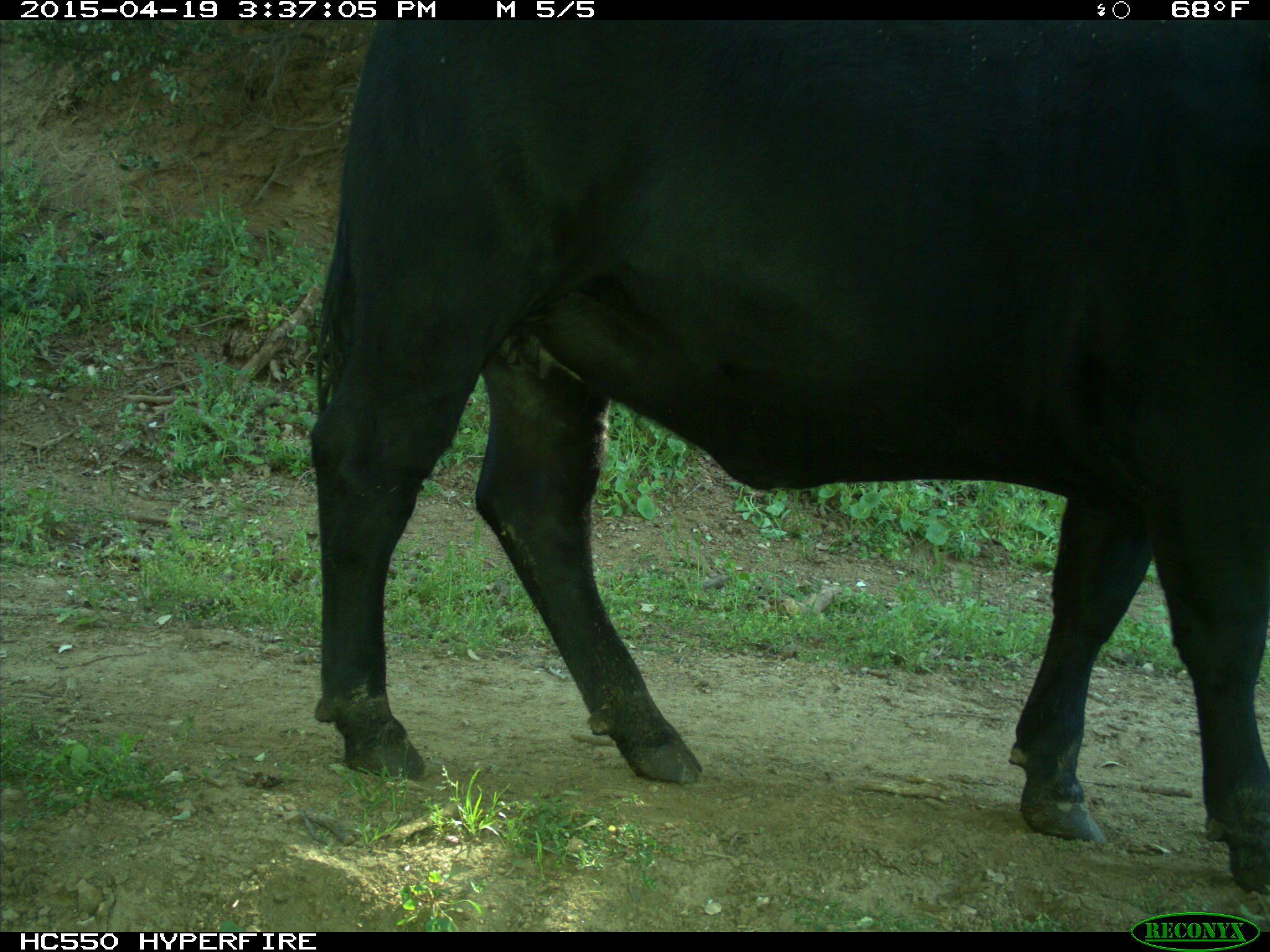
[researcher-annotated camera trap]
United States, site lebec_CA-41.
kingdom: Animalia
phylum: Chordata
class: Mammalia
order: Artiodactyla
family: Bovidae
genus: Bos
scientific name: Bos taurus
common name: domestic cow